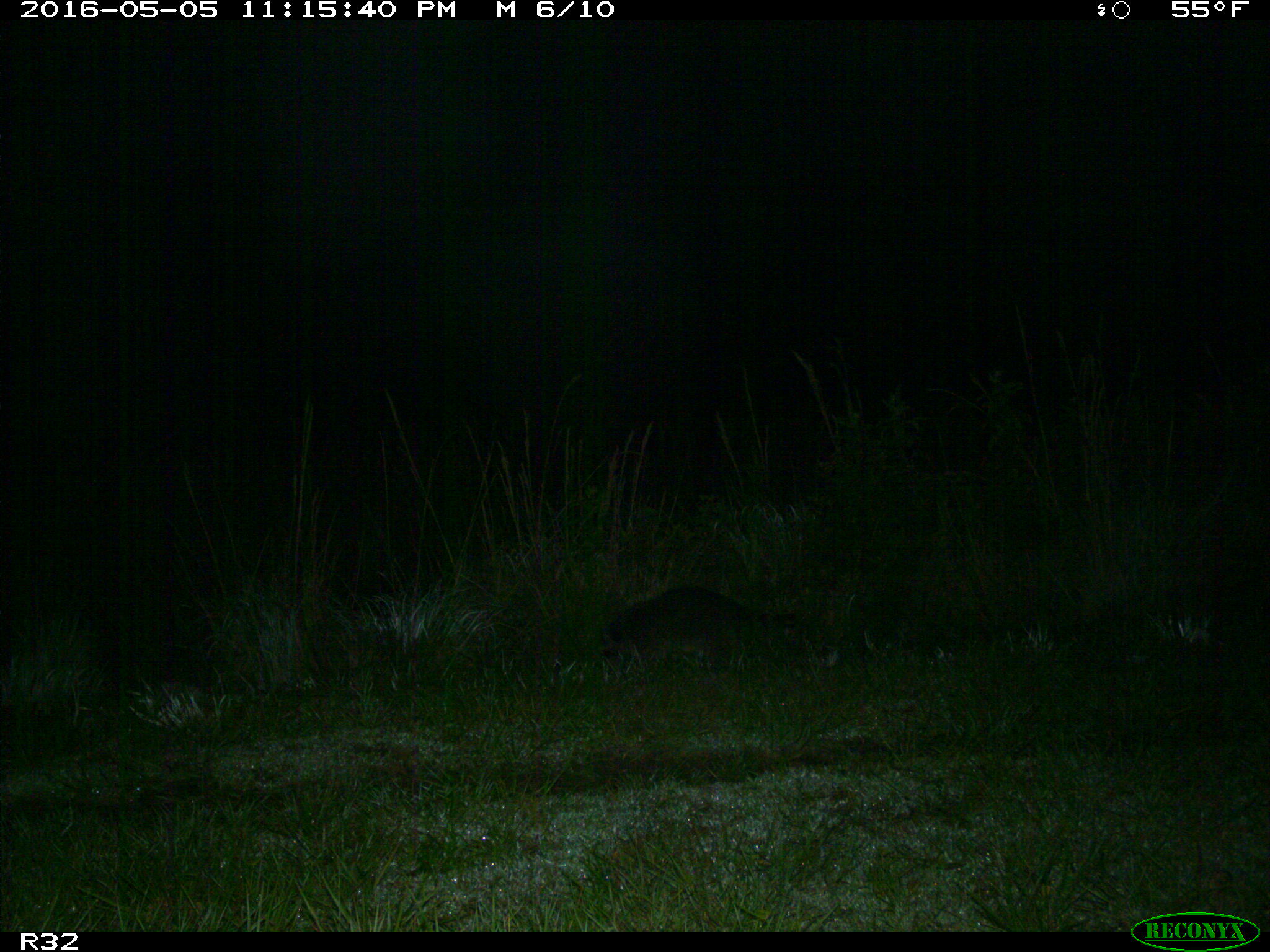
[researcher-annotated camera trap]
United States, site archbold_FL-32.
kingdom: Animalia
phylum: Chordata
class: Mammalia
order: Carnivora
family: Procyonidae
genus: Procyon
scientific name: Procyon lotor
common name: common raccoon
Procyon lotor (common raccoon).